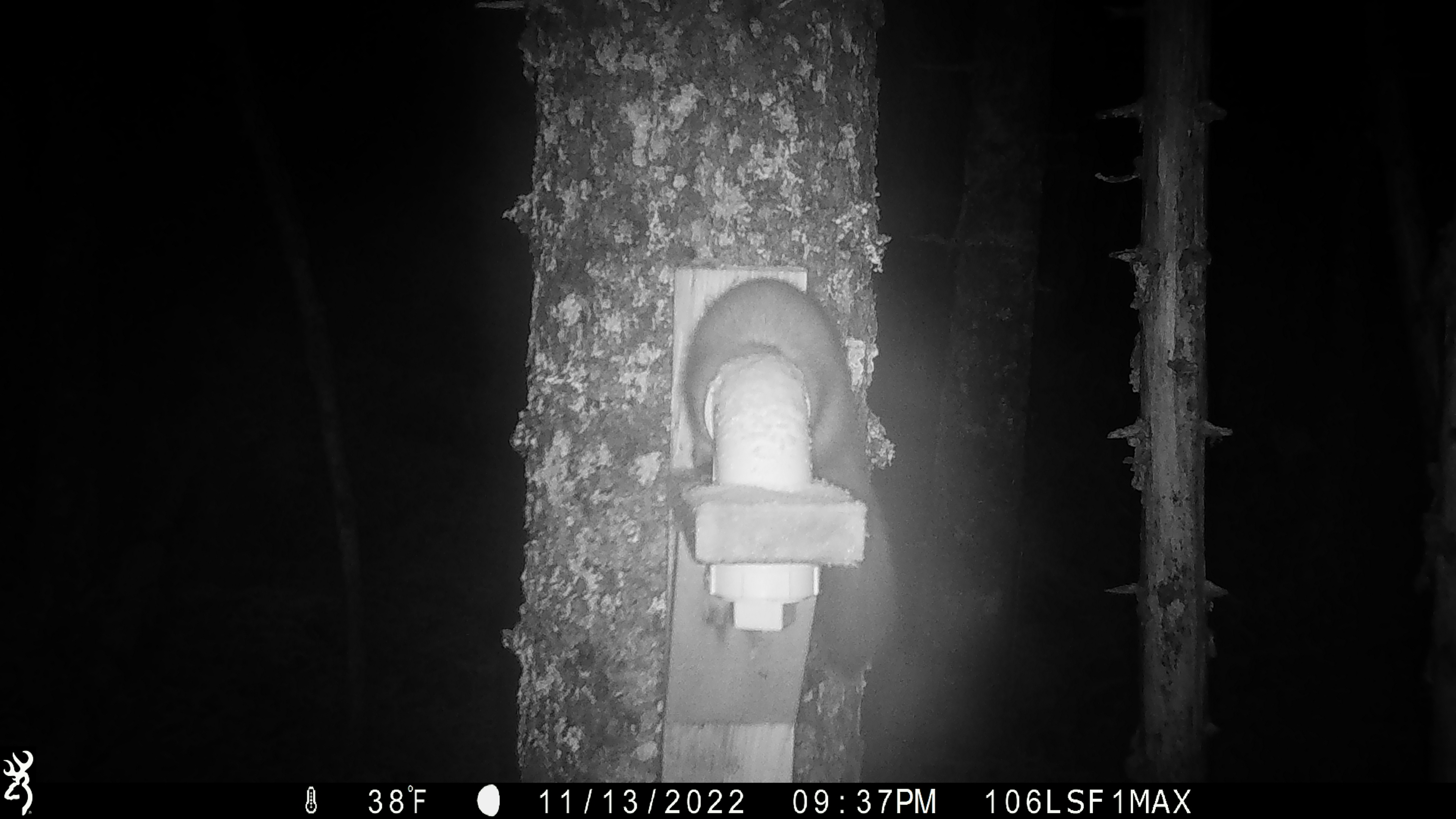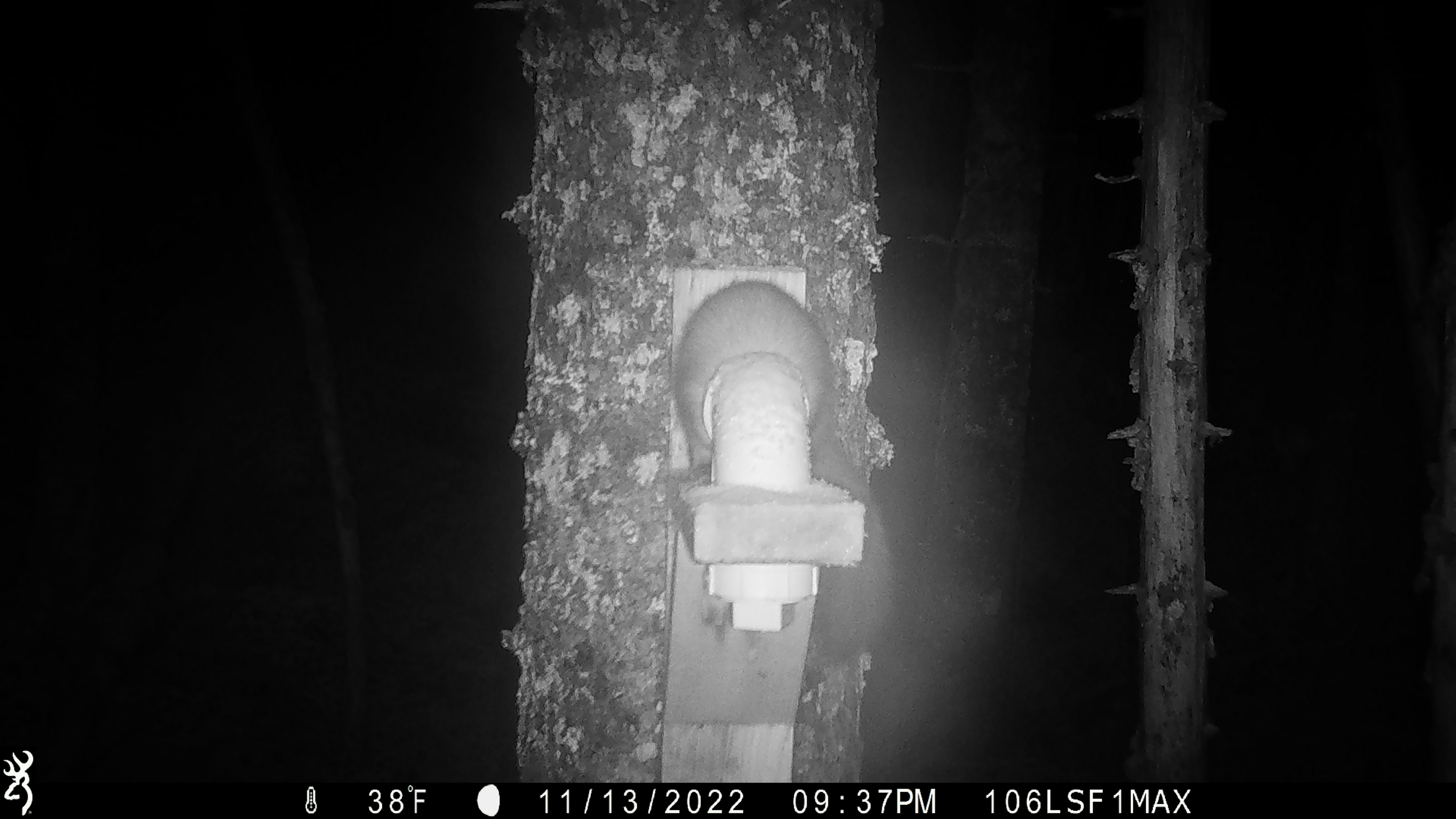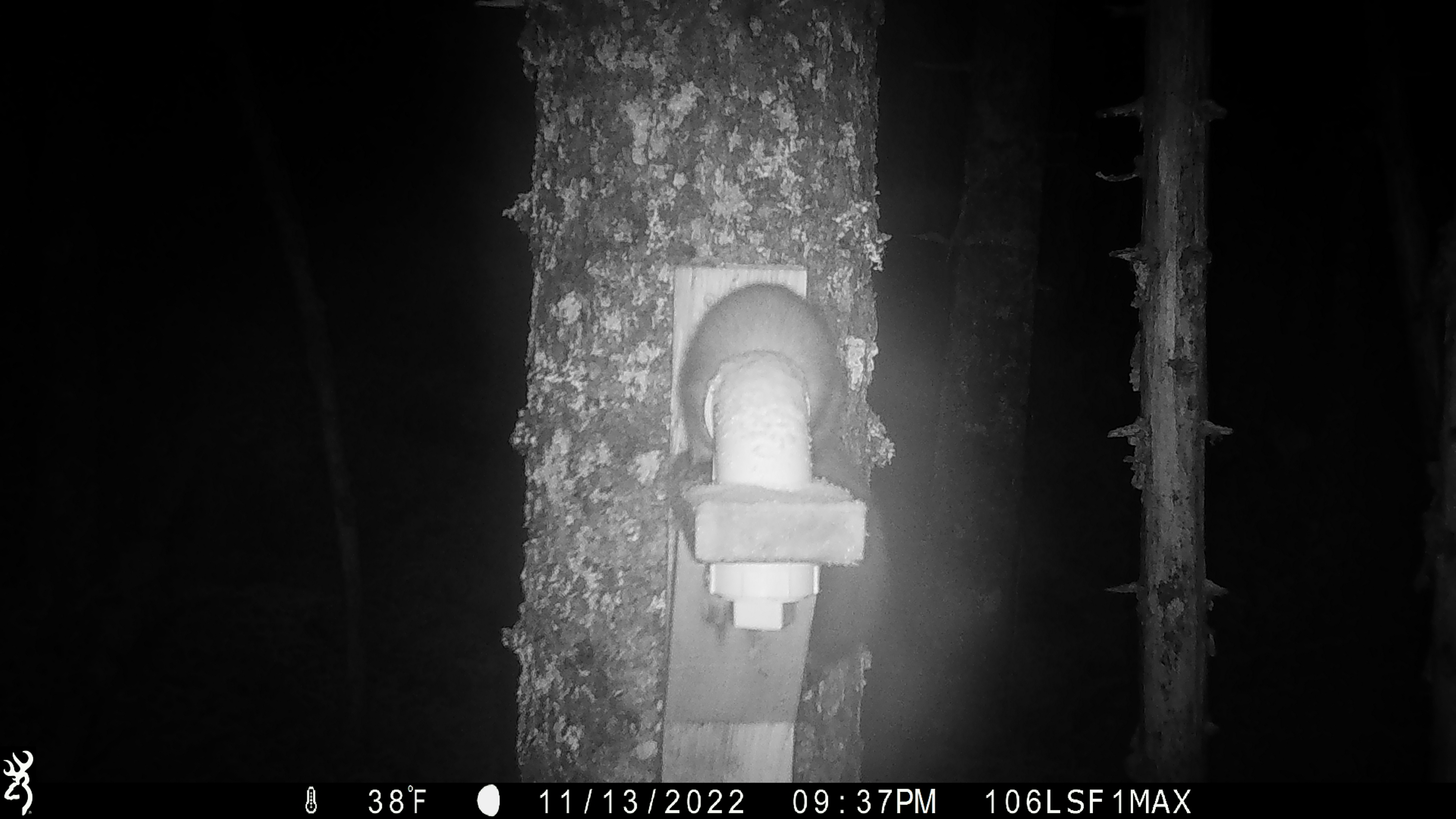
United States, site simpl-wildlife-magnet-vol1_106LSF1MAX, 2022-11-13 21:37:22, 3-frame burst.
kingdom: Animalia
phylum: Chordata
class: Mammalia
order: Carnivora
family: Mustelidae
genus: Martes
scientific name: Martes americana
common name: american marten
American marten (Martes americana).